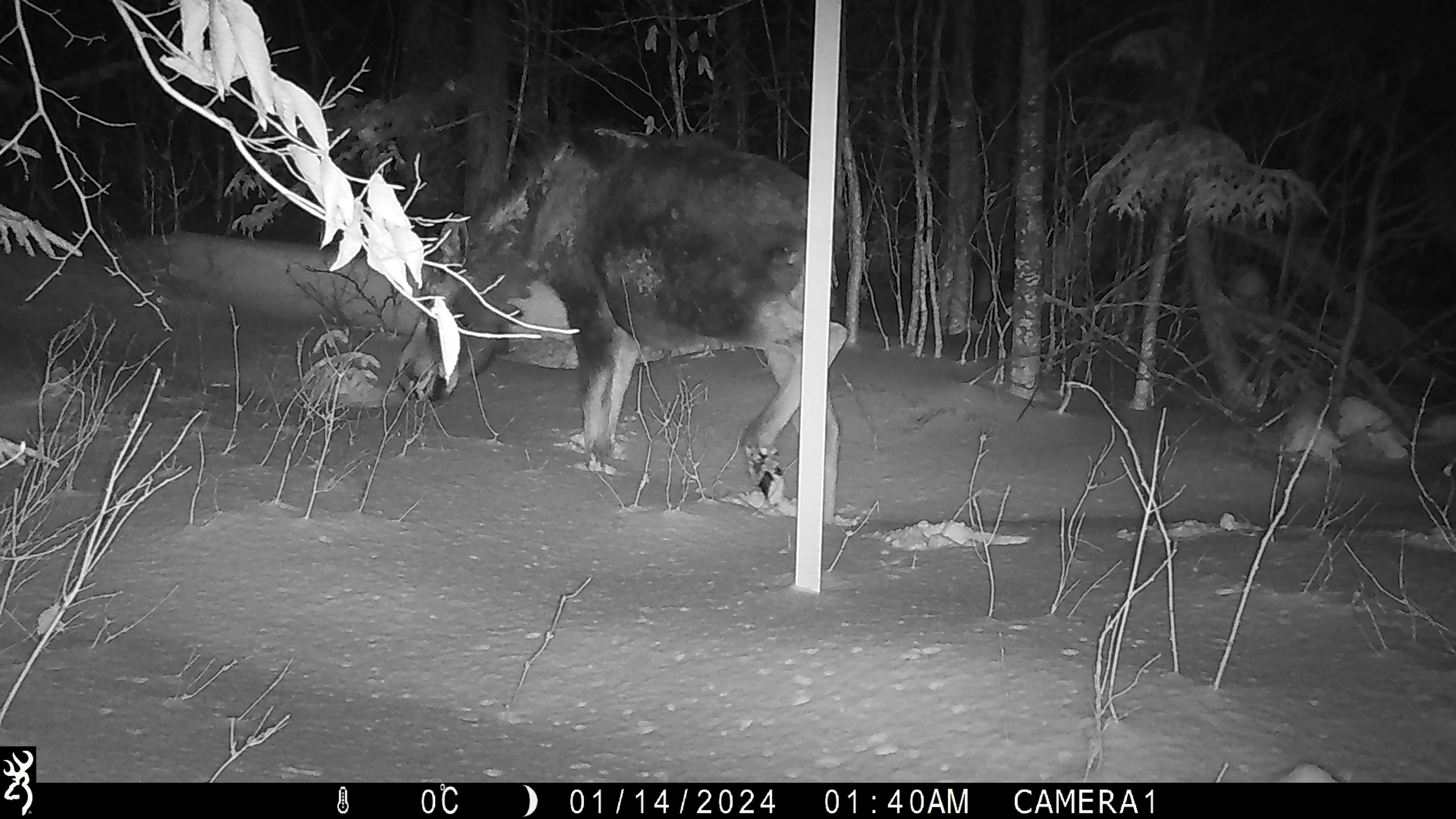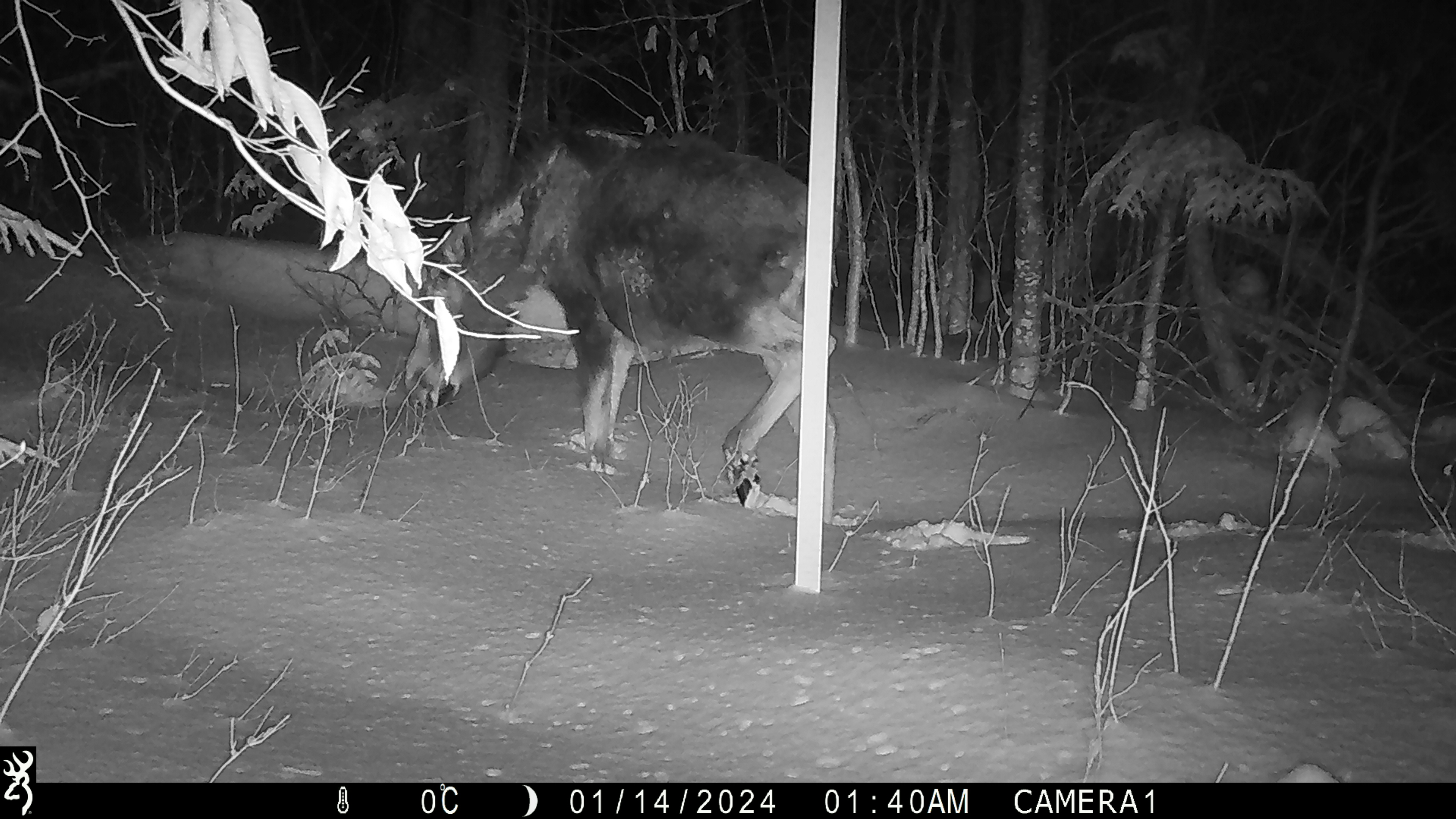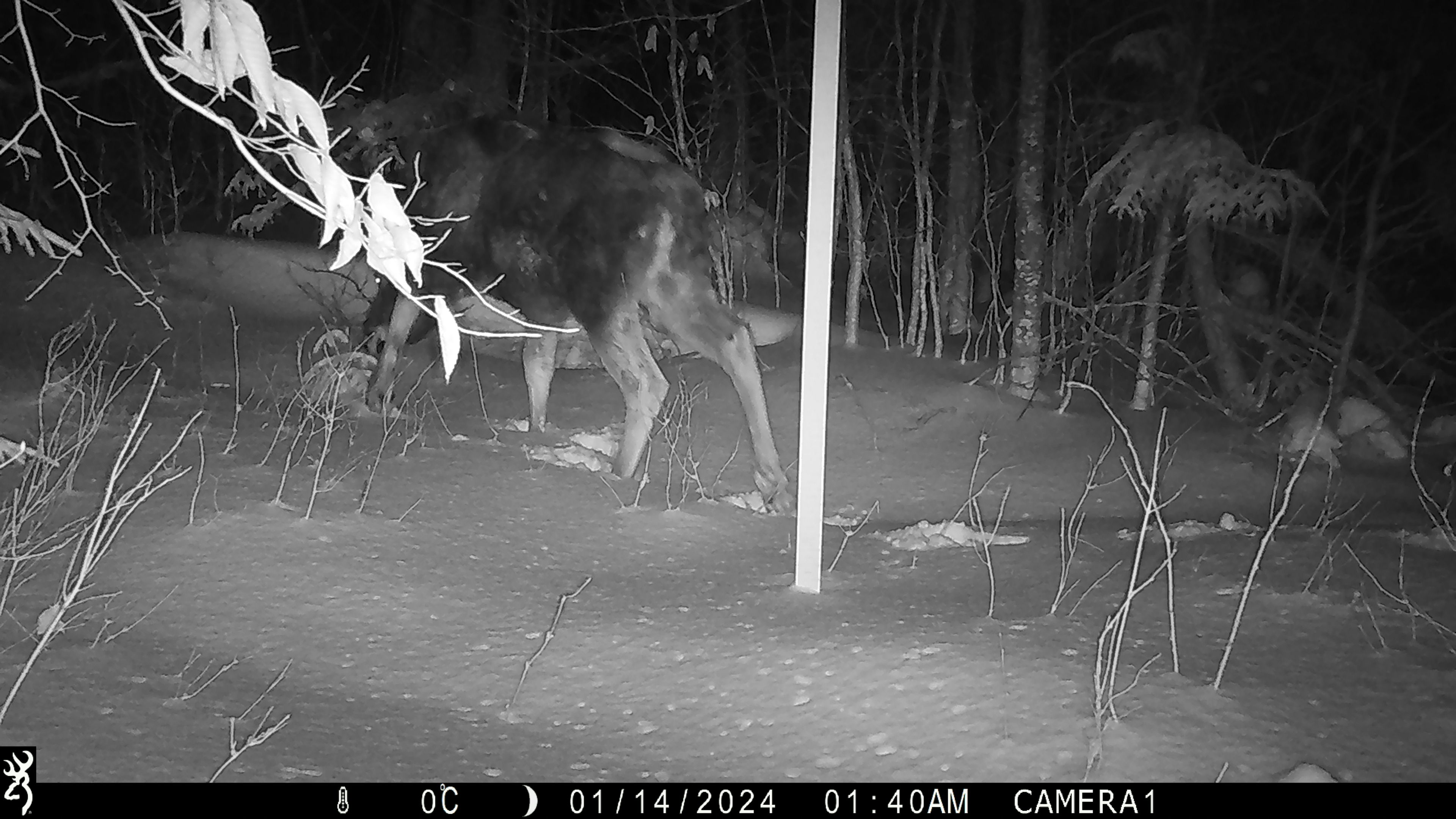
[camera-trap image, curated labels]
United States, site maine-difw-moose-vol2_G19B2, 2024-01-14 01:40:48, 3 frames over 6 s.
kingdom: Animalia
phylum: Chordata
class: Mammalia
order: Artiodactyla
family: Cervidae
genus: Alces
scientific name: Alces alces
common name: moose